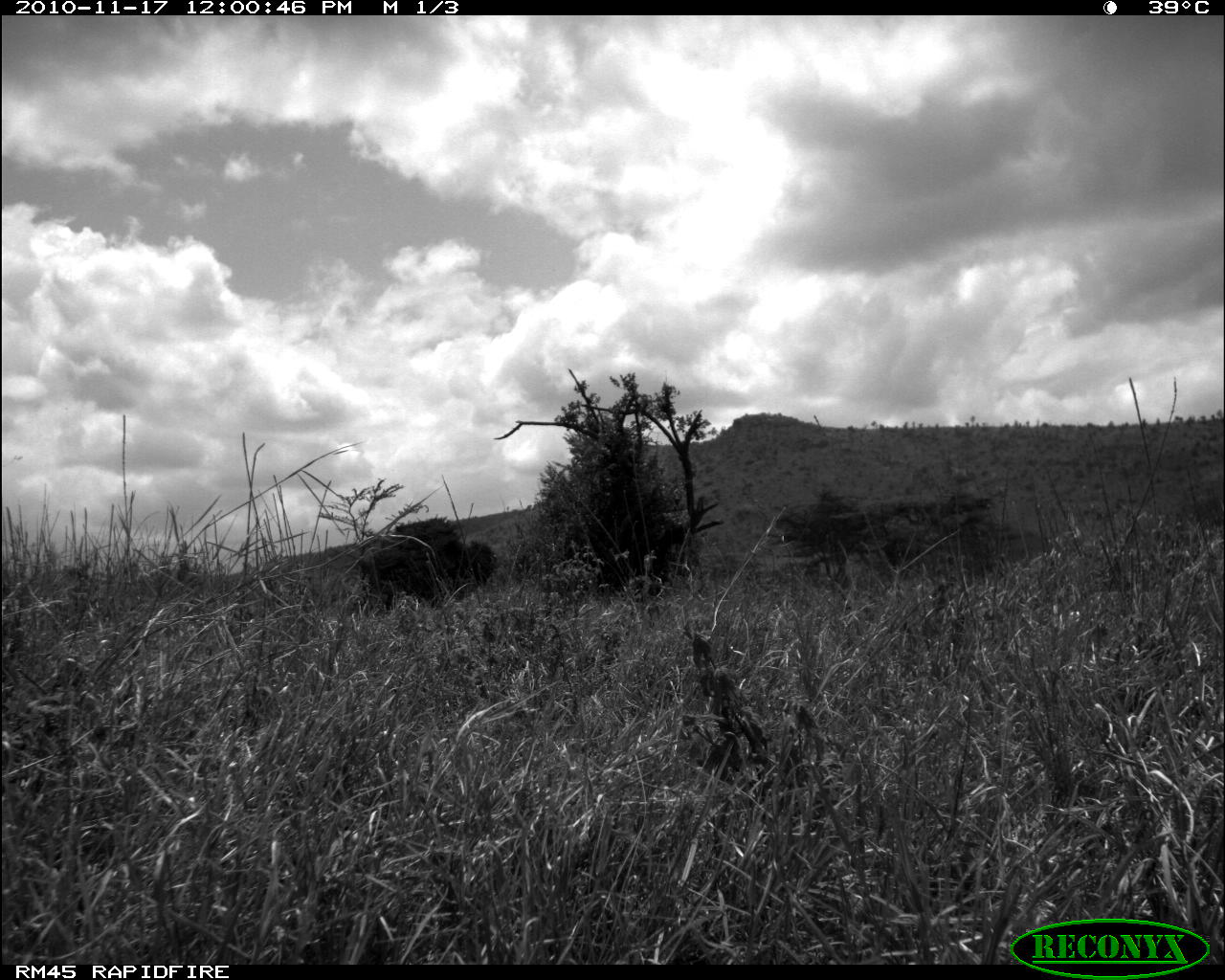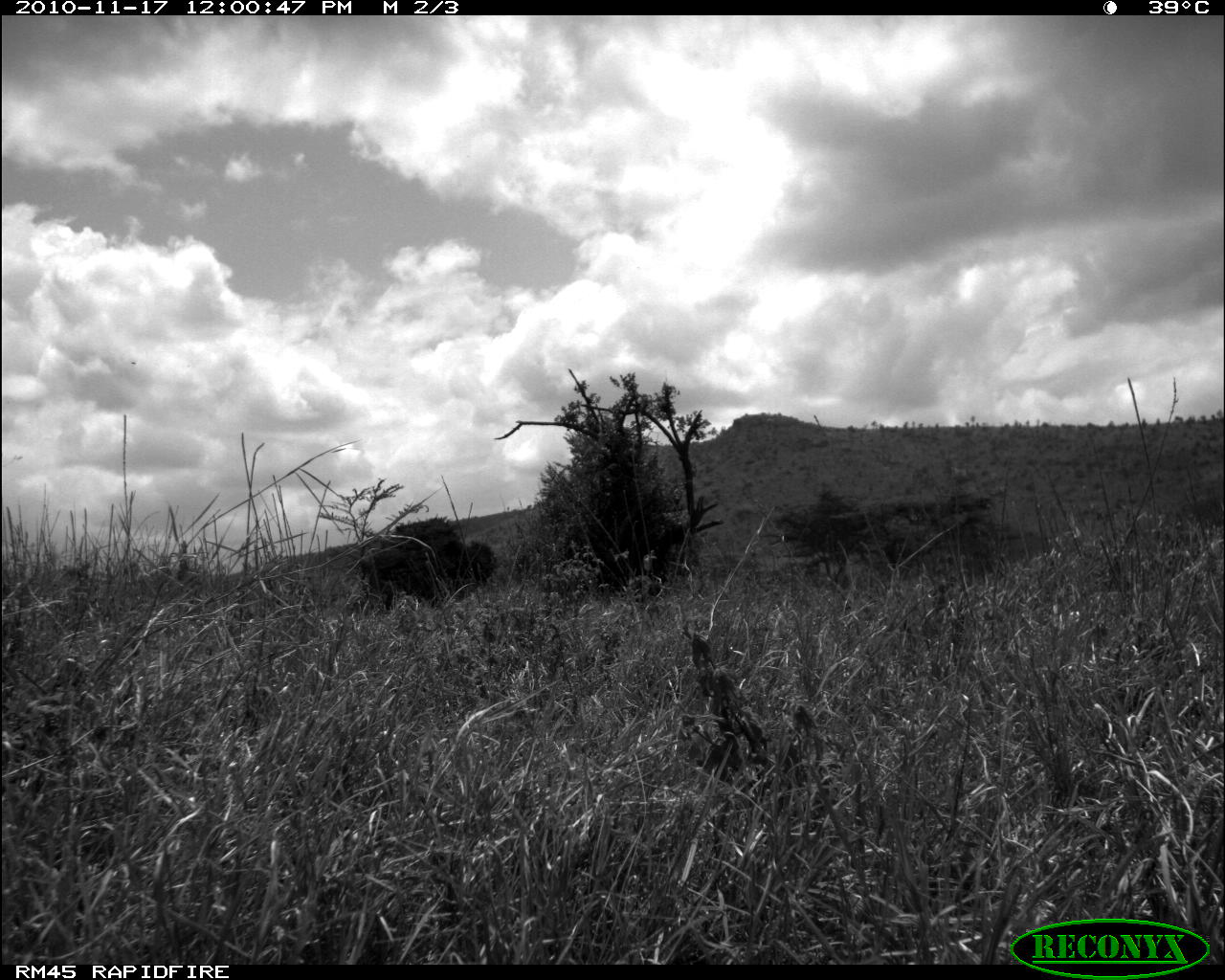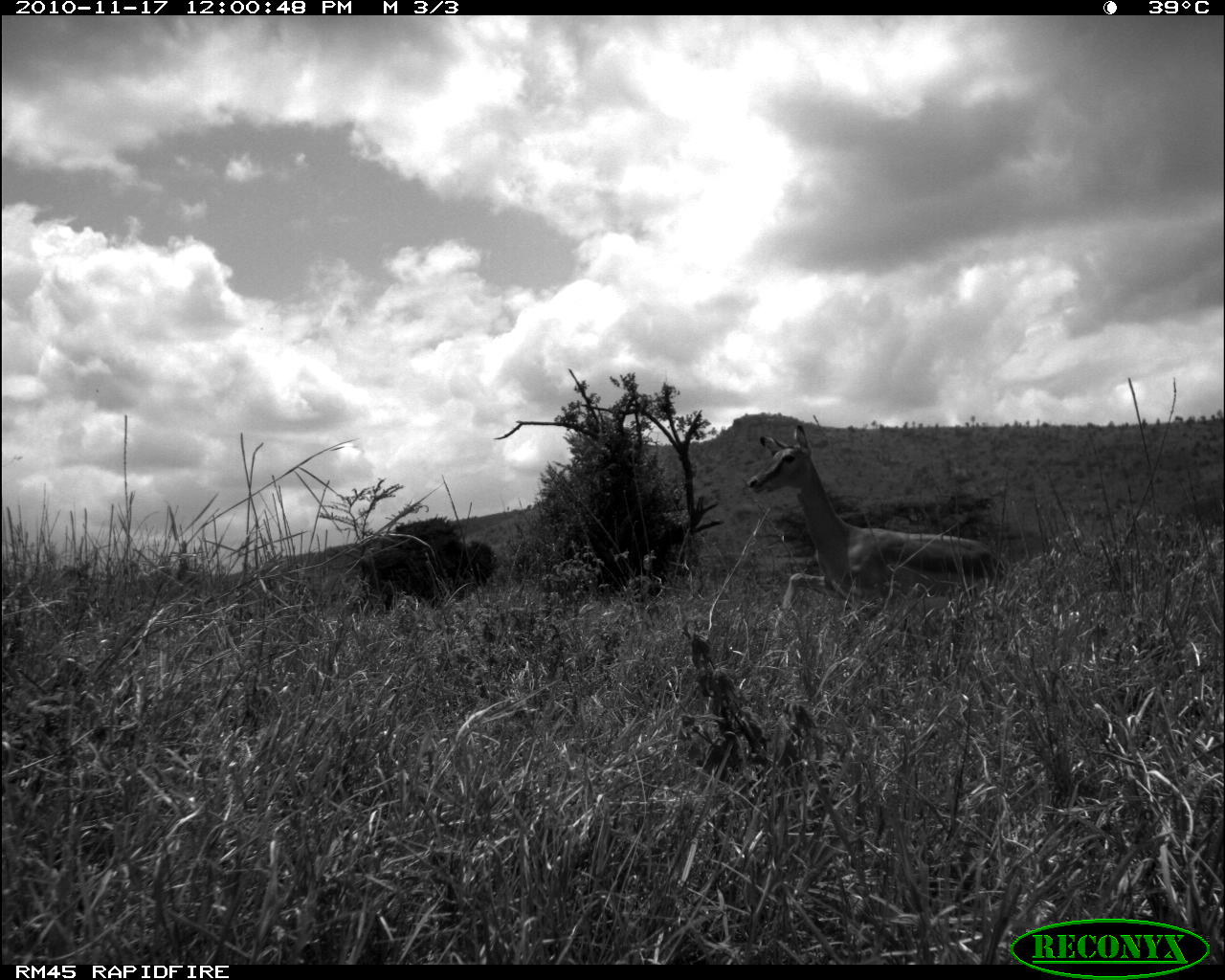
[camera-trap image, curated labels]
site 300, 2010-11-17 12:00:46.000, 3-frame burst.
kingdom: Animalia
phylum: Chordata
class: Mammalia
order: Artiodactyla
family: Bovidae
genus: Aepyceros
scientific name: Aepyceros melampus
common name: impala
Aepyceros melampus (impala), count 1.